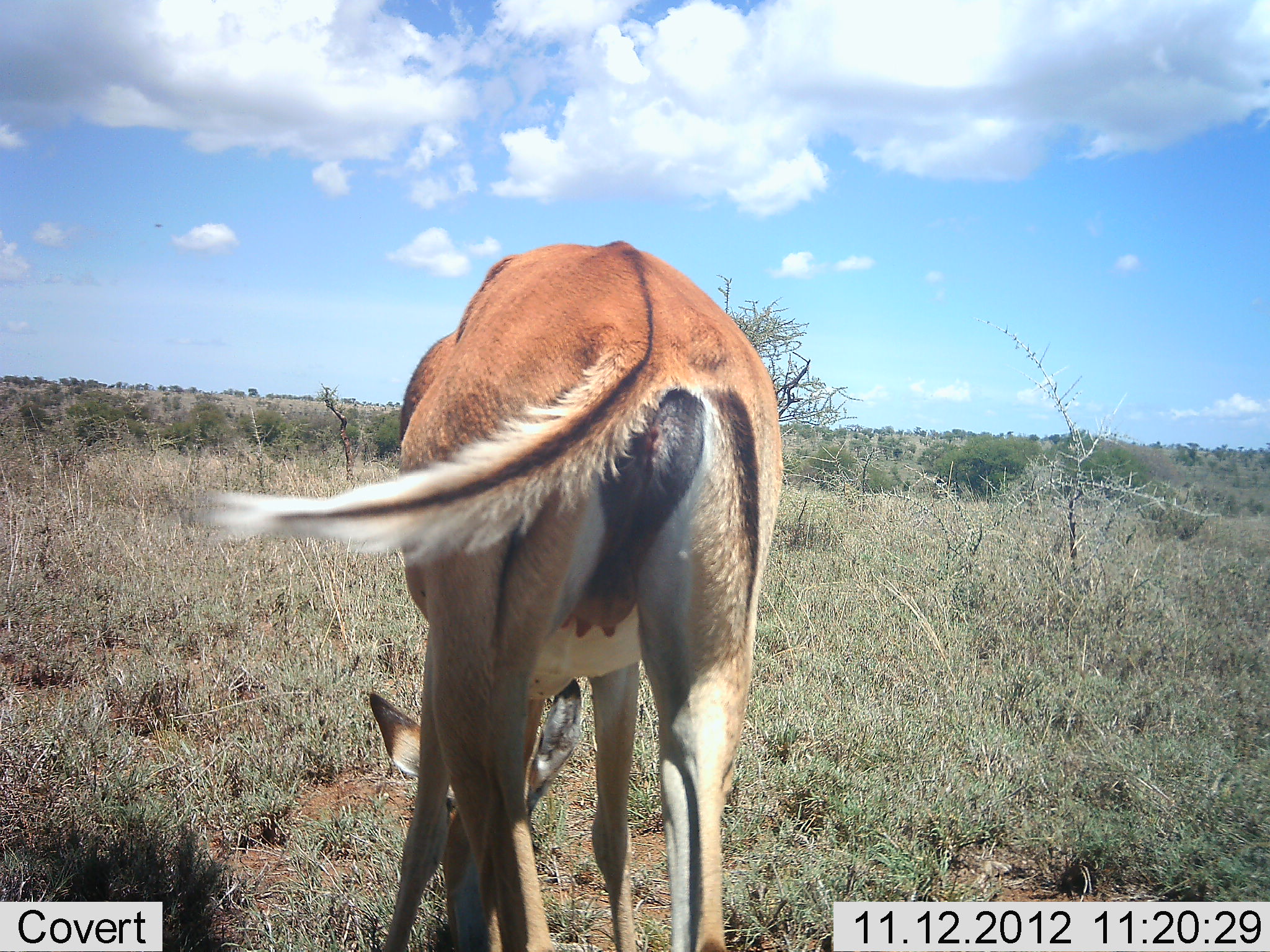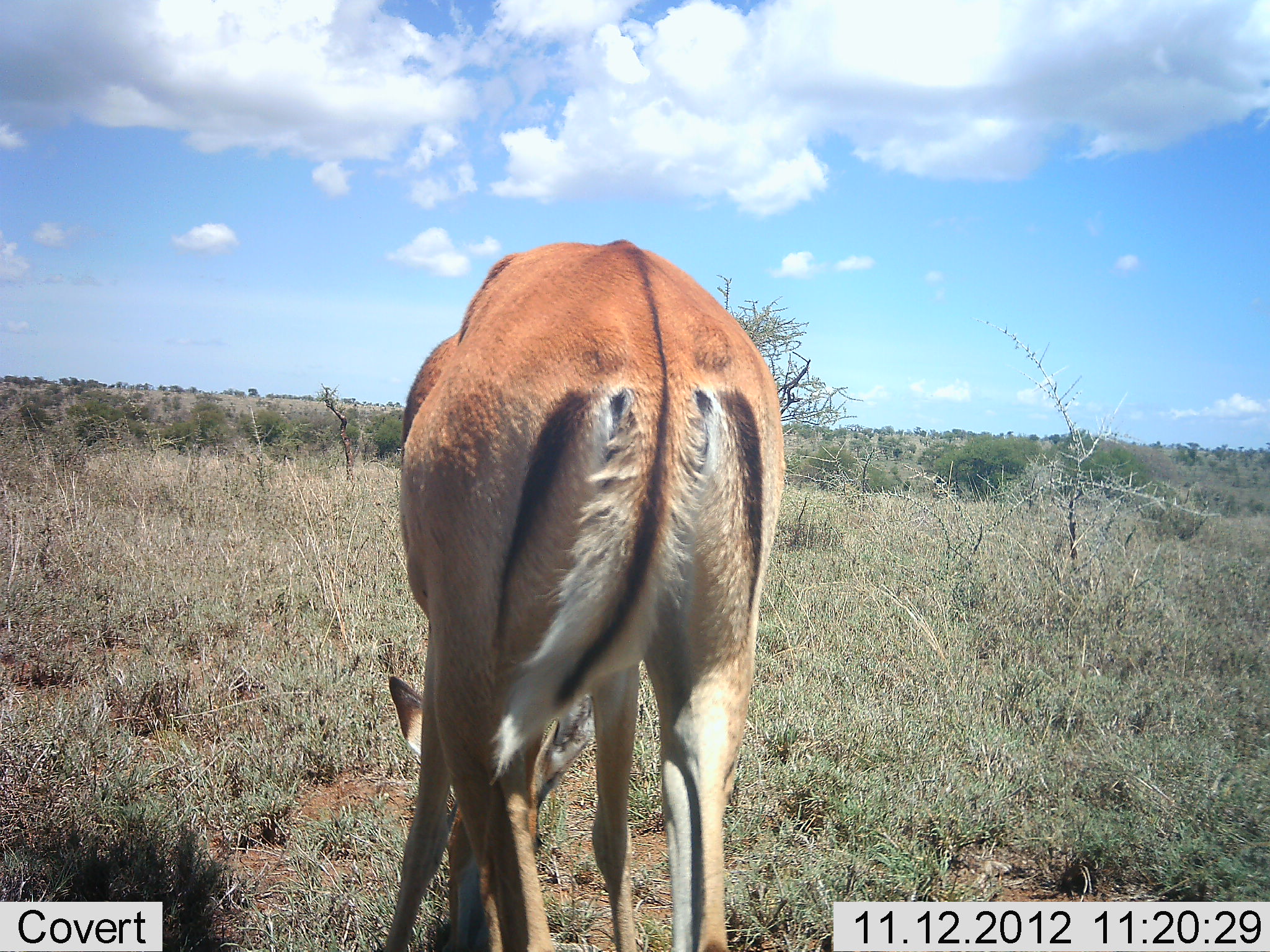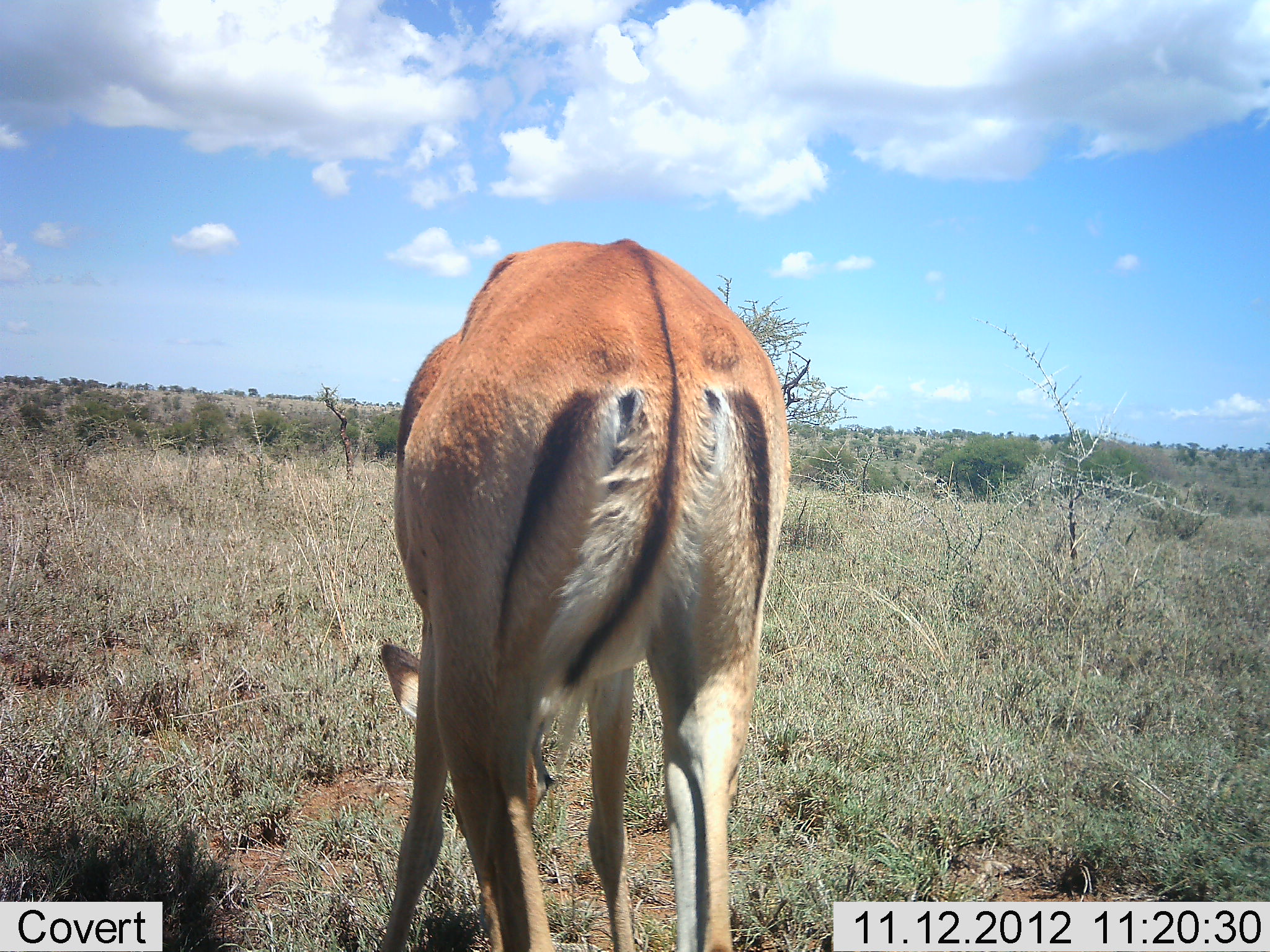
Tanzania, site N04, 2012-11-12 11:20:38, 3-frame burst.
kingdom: Animalia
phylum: Chordata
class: Mammalia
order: Artiodactyla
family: Bovidae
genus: Aepyceros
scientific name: Aepyceros melampus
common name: impala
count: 1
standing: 40%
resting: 0%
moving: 0%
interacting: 0%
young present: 0%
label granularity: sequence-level